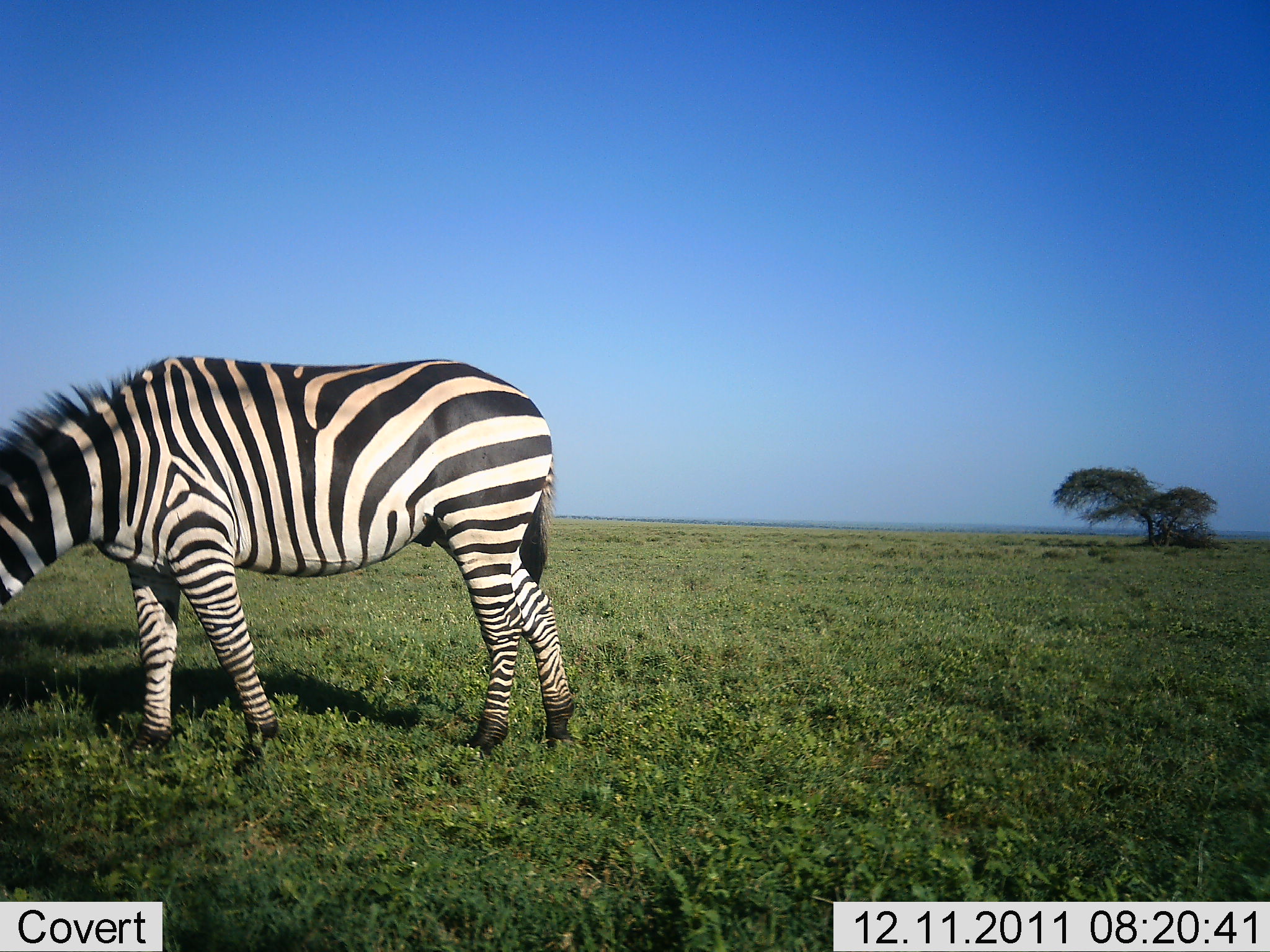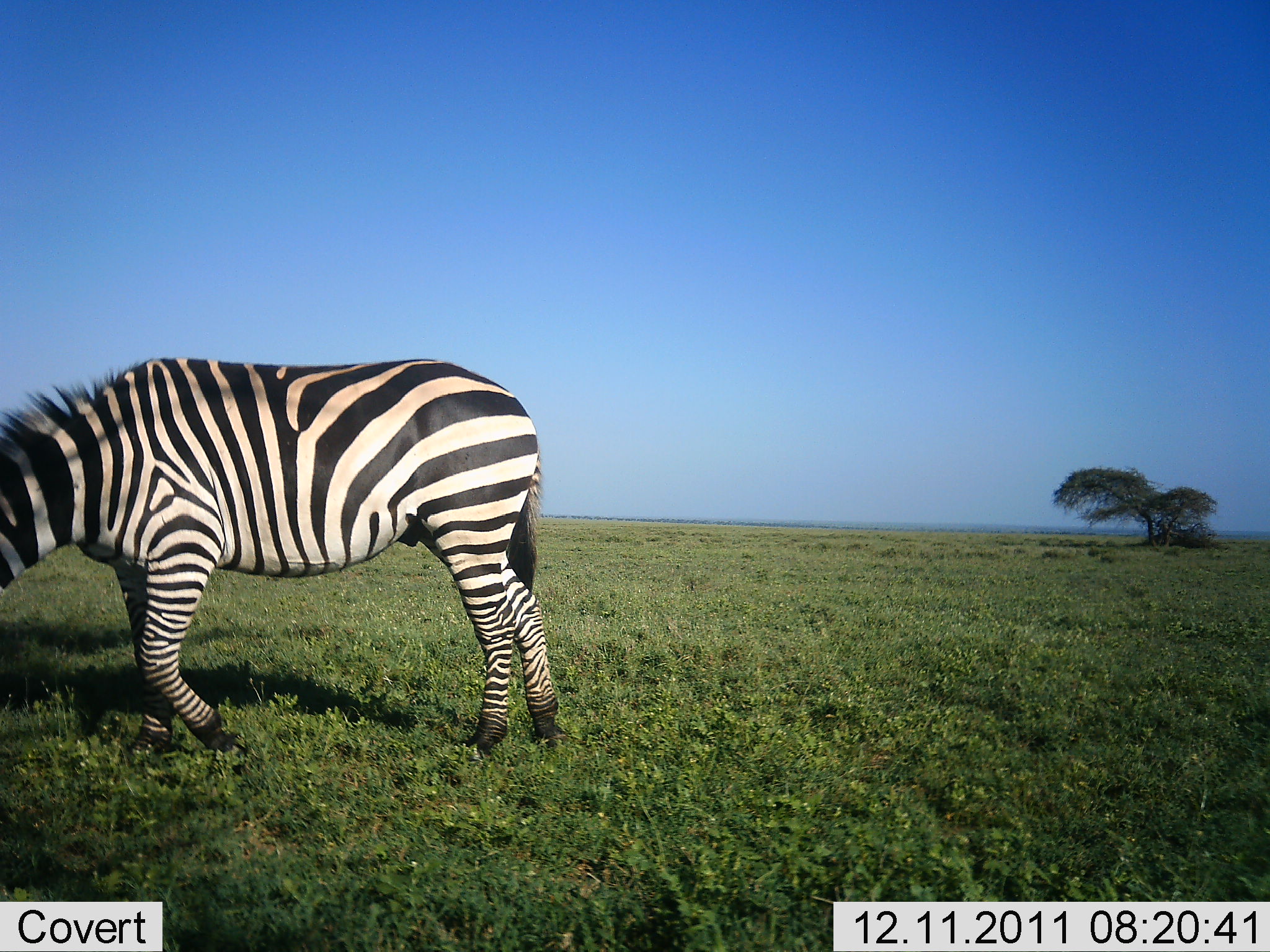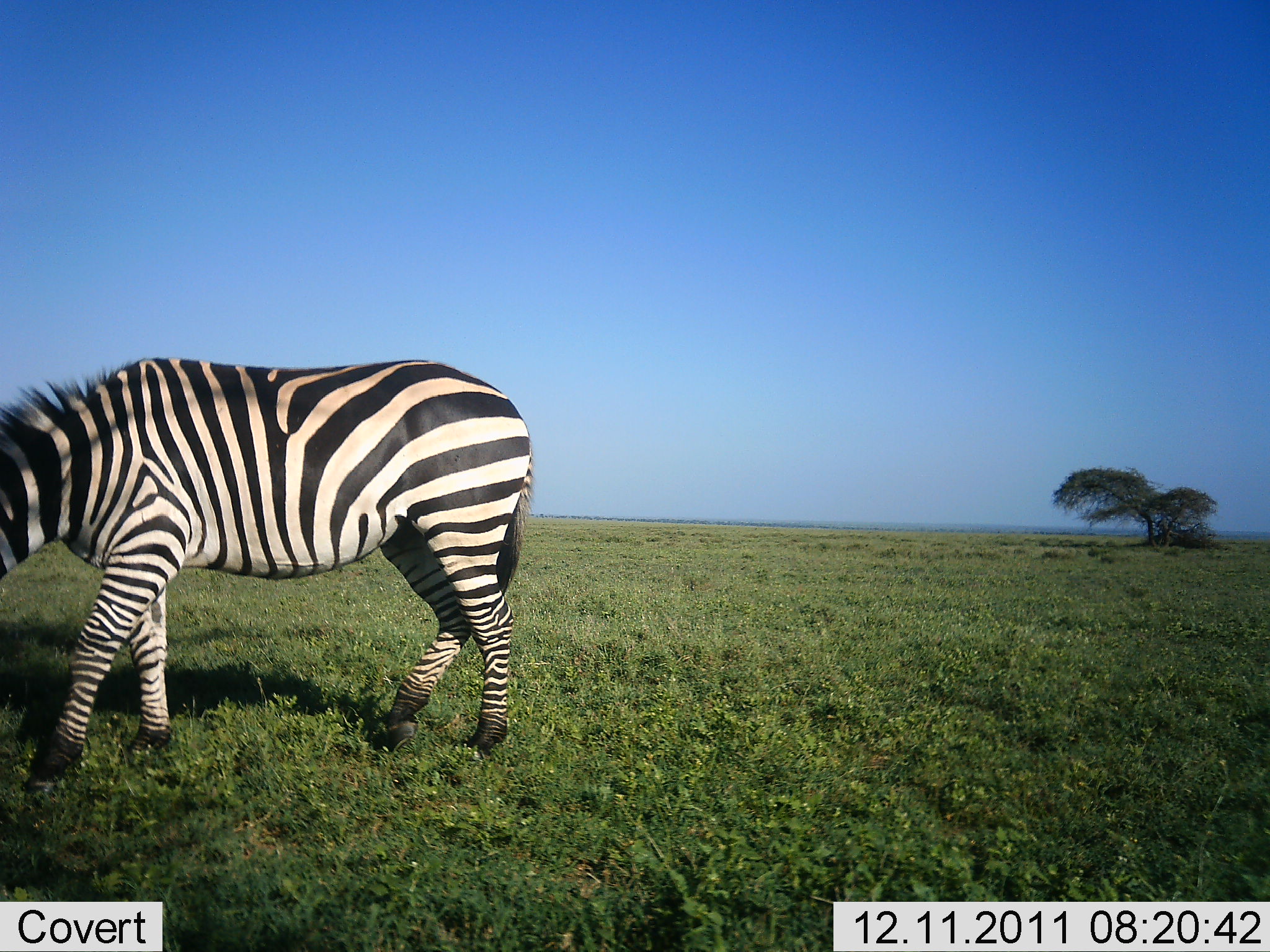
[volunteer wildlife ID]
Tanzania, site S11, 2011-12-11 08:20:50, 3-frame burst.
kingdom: Animalia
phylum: Chordata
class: Mammalia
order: Perissodactyla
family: Equidae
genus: Equus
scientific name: Equus quagga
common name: plains zebra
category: zebra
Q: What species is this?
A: Zebra (plains zebra) (Equus quagga).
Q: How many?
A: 1.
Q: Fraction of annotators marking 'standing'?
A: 27%.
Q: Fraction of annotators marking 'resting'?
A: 0%.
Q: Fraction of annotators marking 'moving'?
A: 33%.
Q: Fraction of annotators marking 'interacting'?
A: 0%.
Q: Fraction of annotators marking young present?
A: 0%.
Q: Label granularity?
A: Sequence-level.